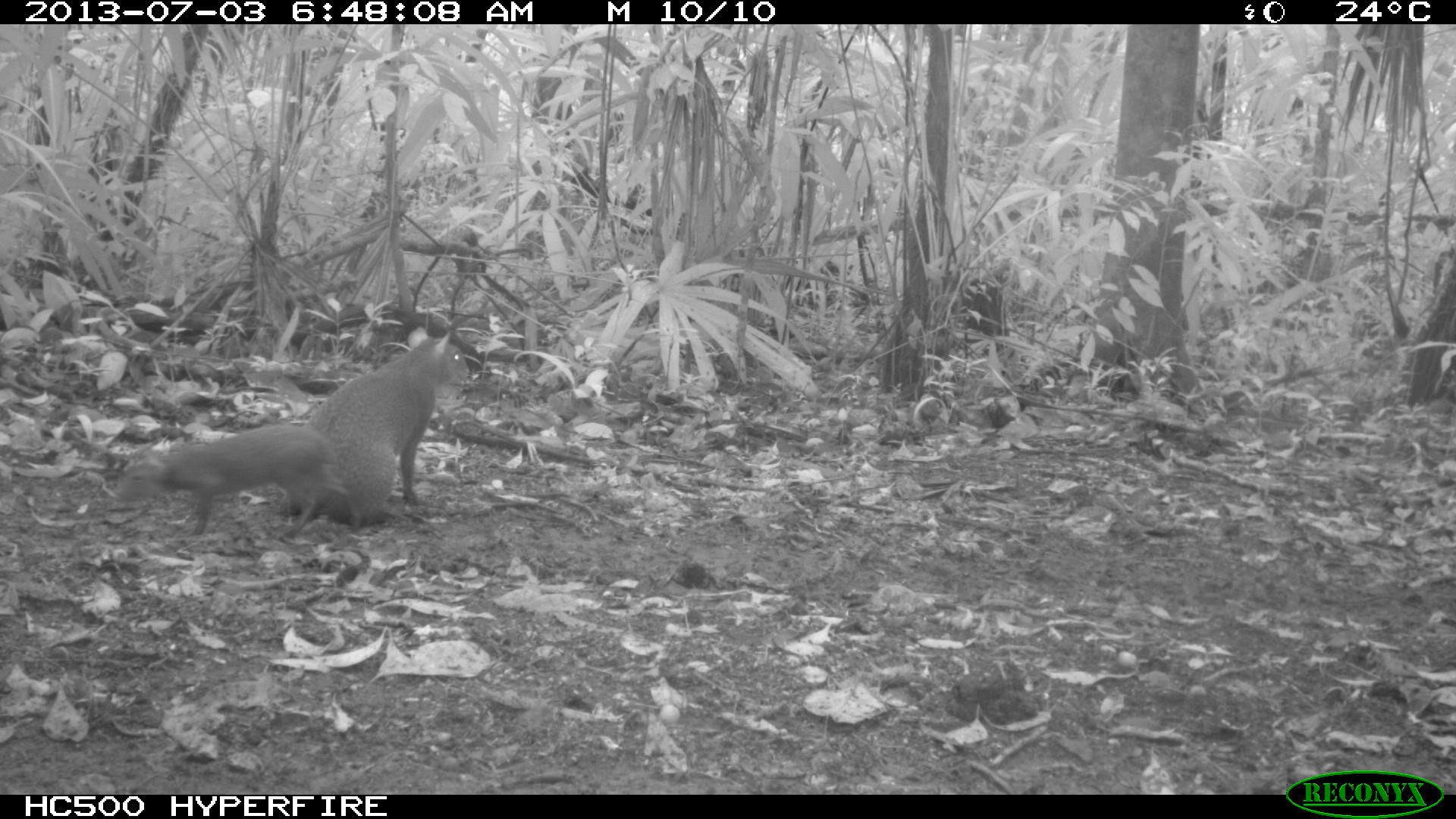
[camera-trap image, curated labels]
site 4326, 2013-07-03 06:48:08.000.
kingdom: Animalia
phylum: Chordata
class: Mammalia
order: Rodentia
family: Dasyproctidae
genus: Dasyprocta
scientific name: Dasyprocta punctata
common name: central american agouti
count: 2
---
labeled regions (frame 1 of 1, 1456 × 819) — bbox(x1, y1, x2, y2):
dasyprocta punctata: bbox(278, 324, 470, 527); bbox(115, 420, 362, 538)